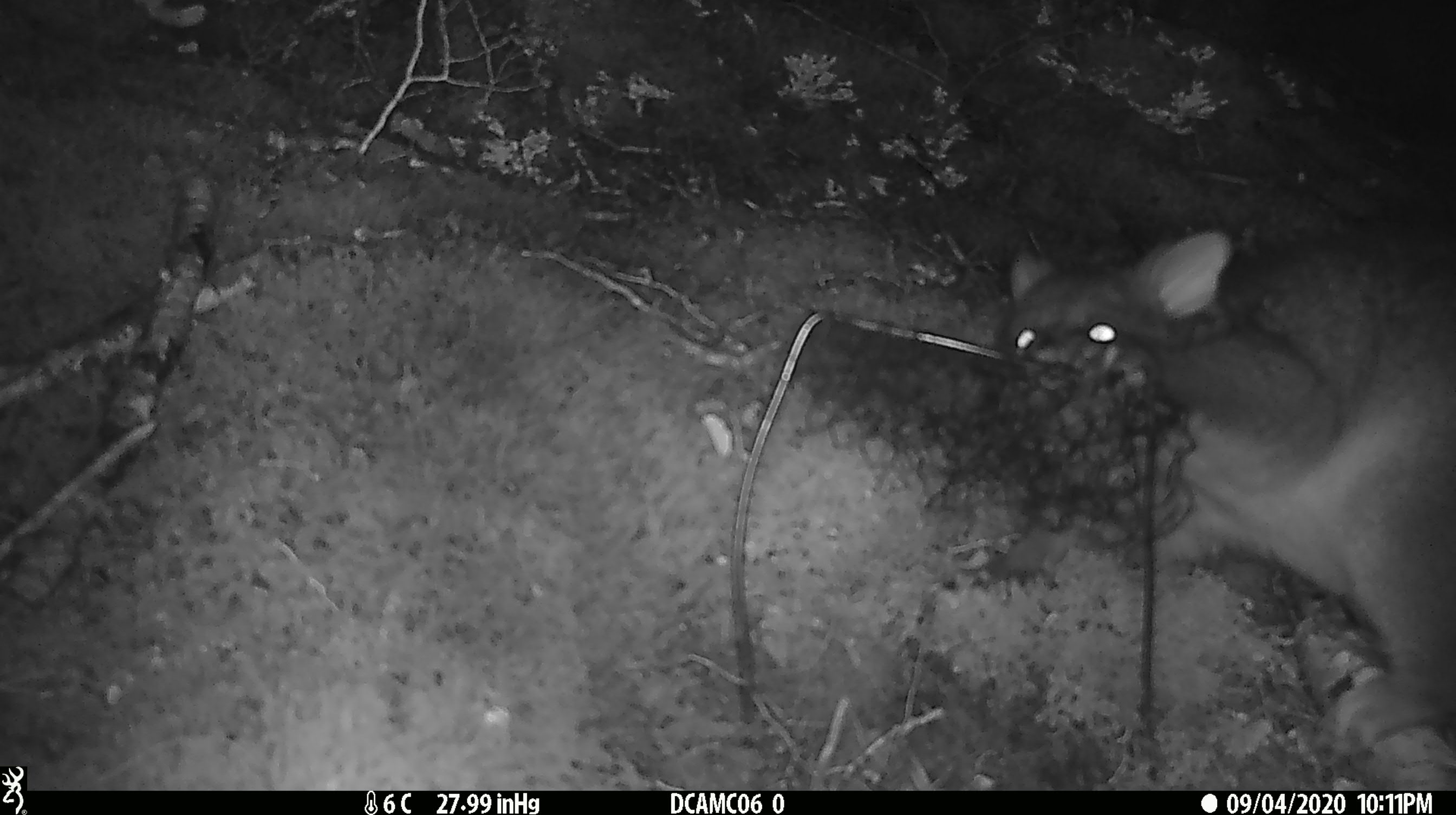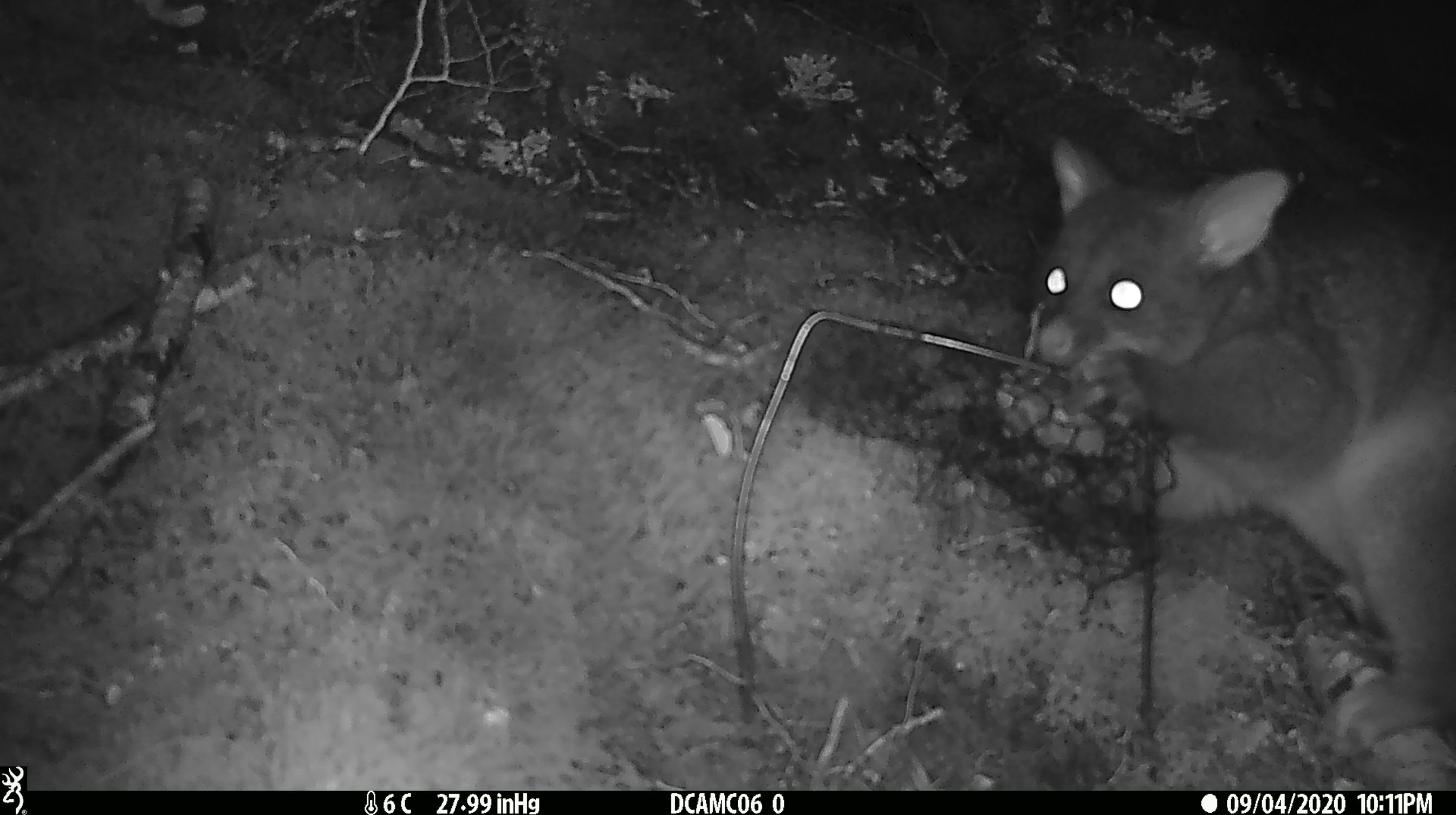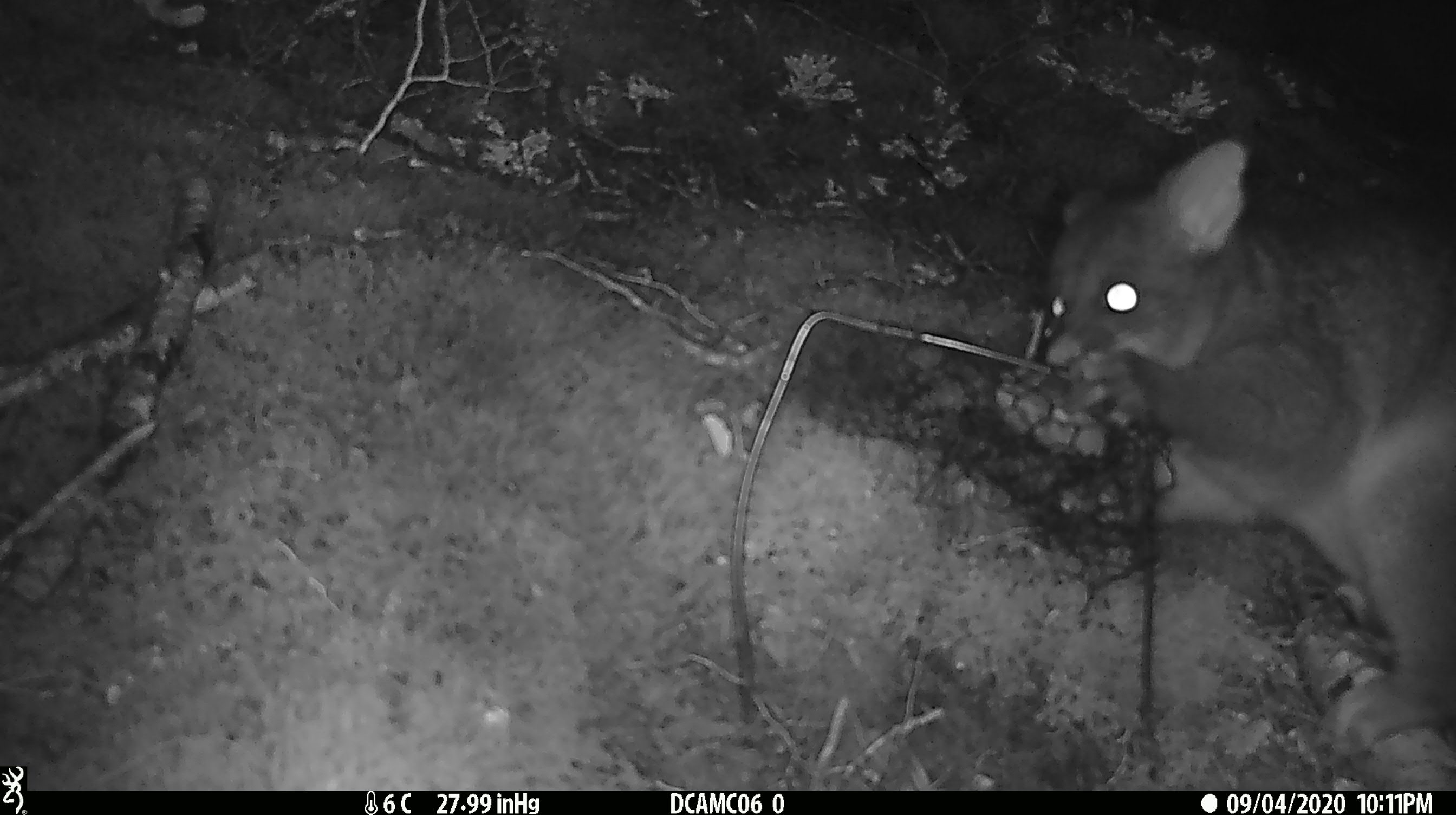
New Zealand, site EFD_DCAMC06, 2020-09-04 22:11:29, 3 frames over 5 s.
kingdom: Animalia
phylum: Chordata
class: Mammalia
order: Diprotodontia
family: Phalangeridae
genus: Trichosurus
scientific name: Trichosurus vulpecula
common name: common brushtail possum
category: possum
Possum (common brushtail possum) (Trichosurus vulpecula).